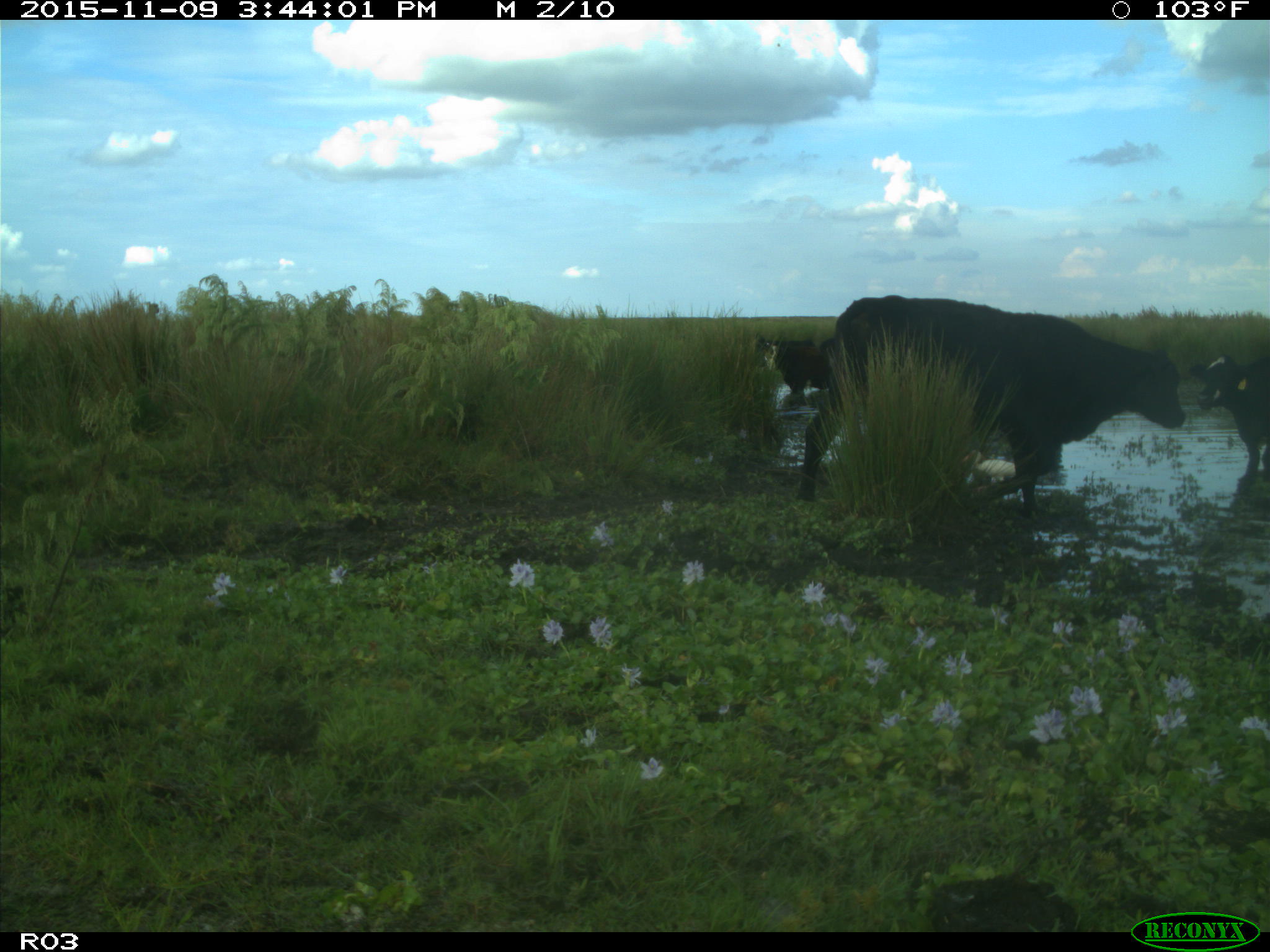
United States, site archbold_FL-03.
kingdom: Animalia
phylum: Chordata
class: Mammalia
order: Artiodactyla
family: Bovidae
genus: Bos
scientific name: Bos taurus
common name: domestic cow